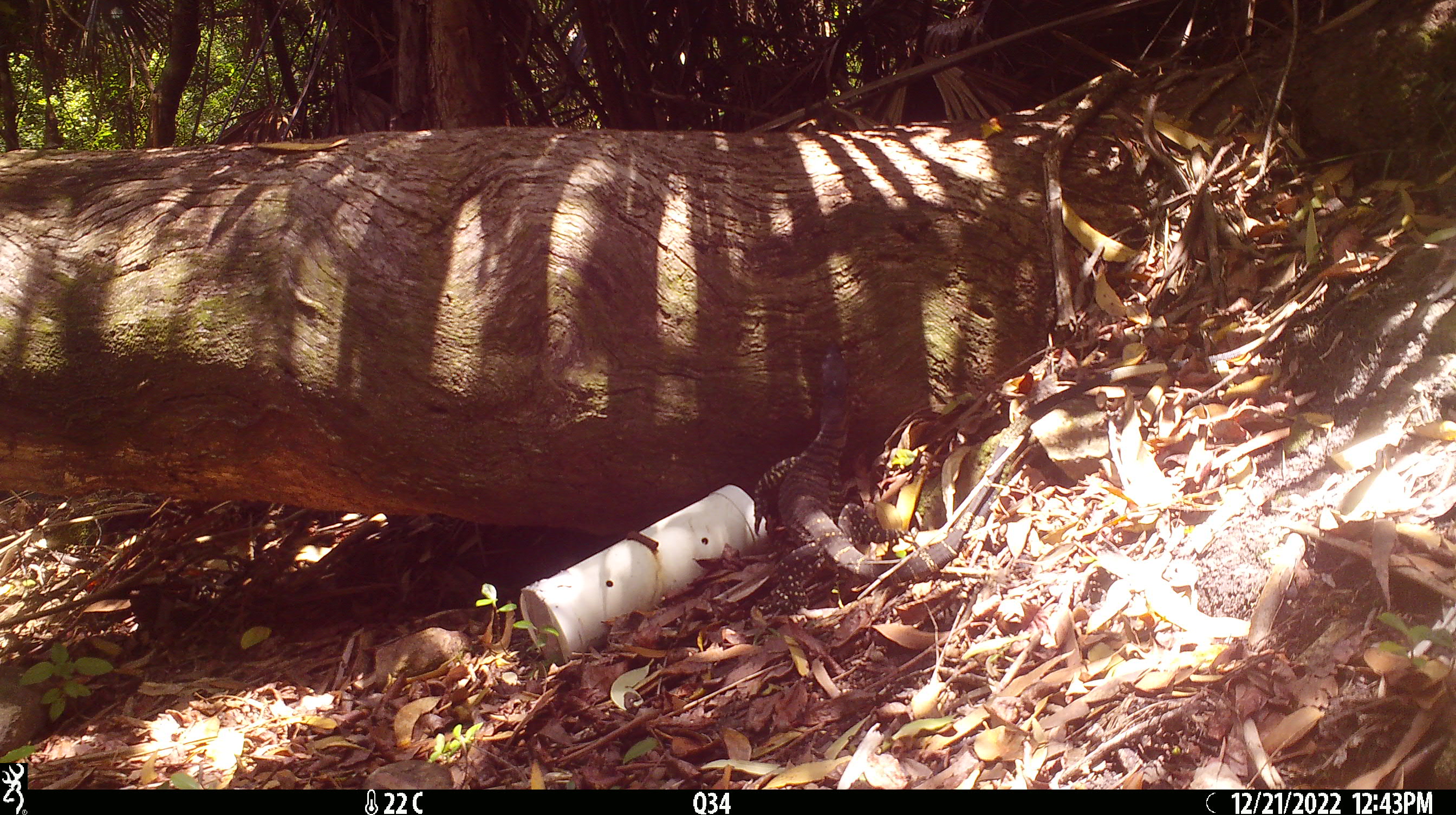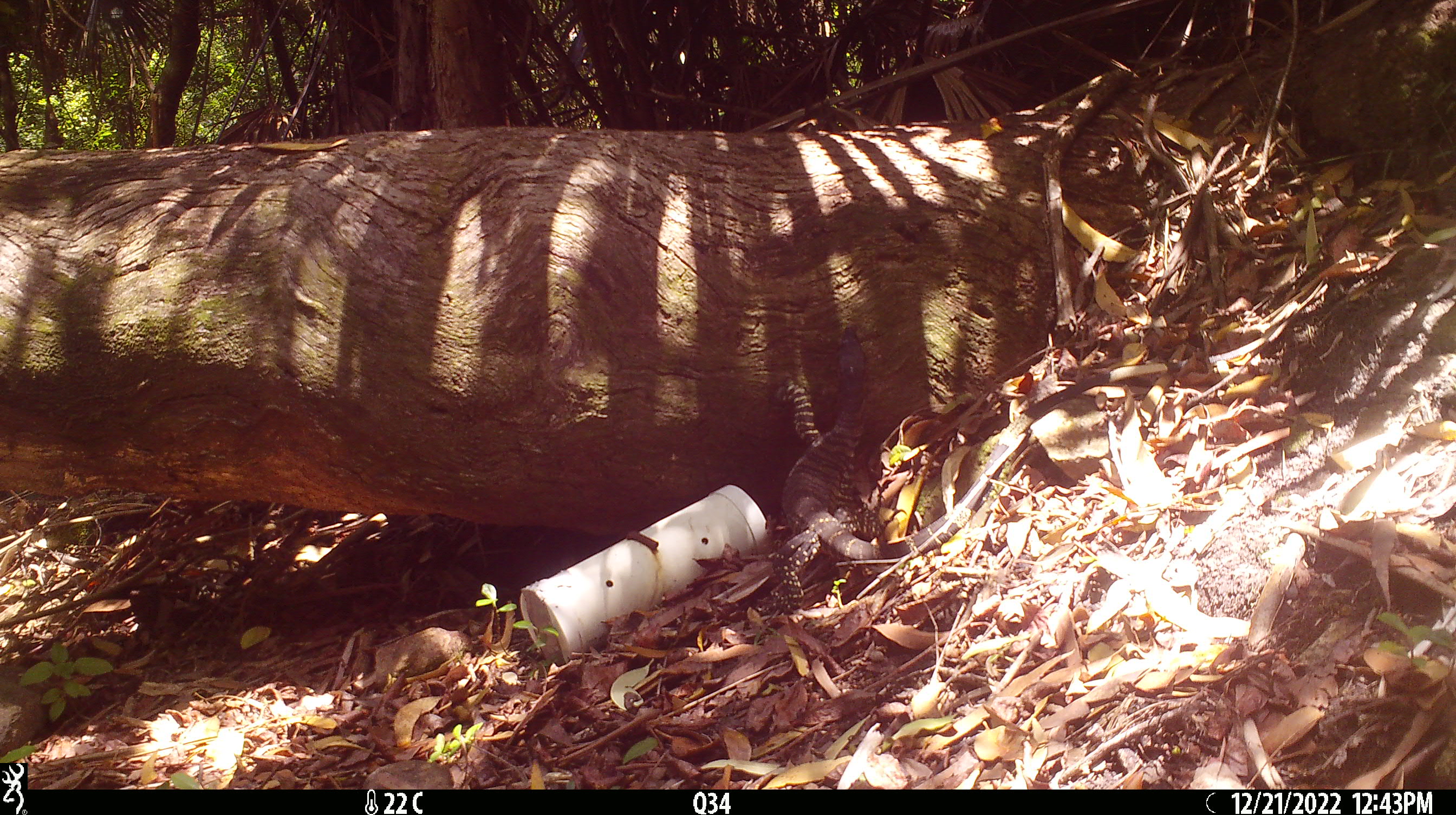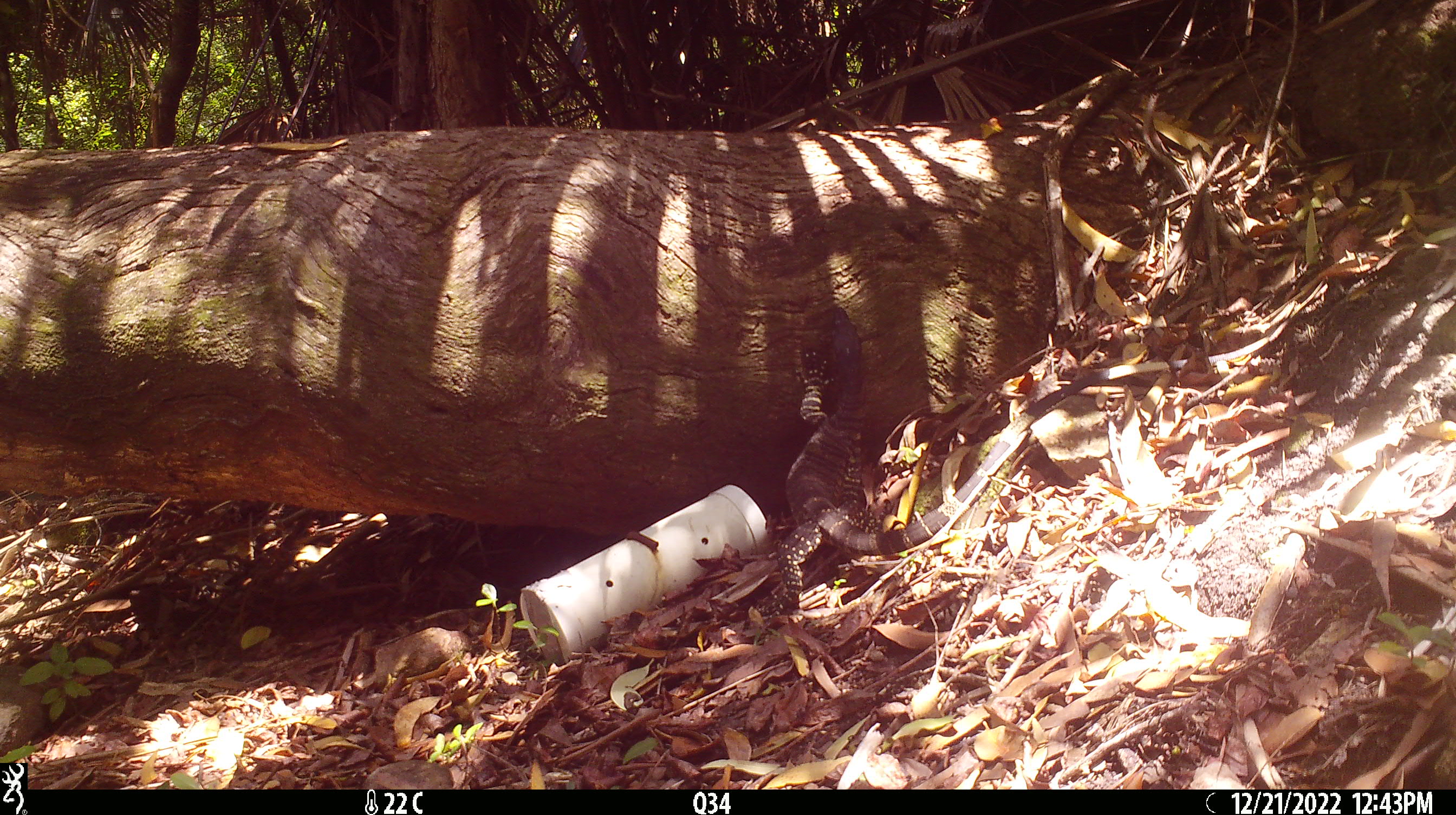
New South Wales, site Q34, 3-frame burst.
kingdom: Animalia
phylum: Chordata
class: Reptilia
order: Squamata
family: Varanidae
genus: Varanus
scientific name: Varanus varius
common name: lace monitor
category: goanna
Goanna (lace monitor) (Varanus varius).